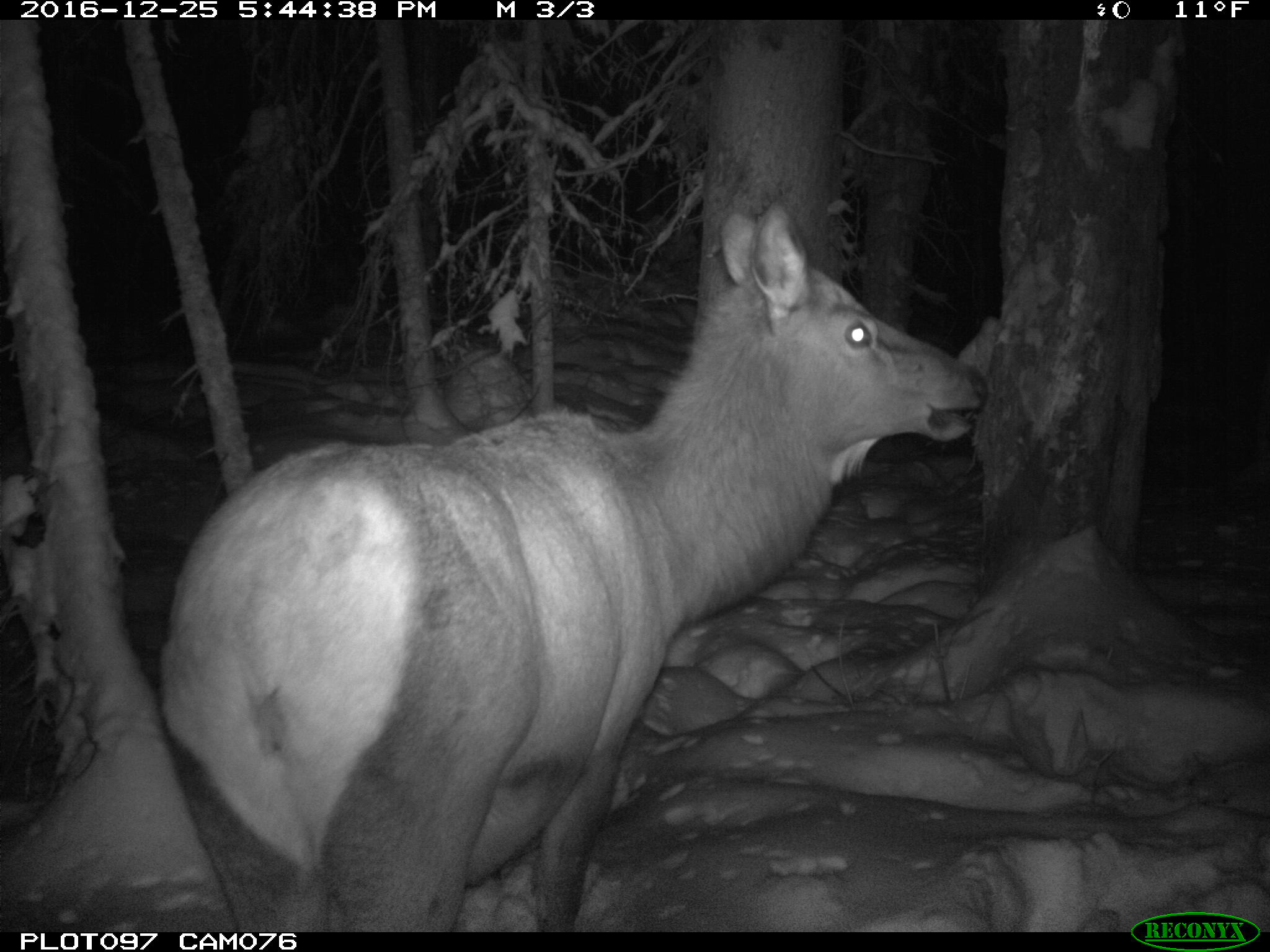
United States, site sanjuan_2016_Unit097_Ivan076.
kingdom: Animalia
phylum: Chordata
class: Mammalia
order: Artiodactyla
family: Cervidae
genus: Cervus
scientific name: Cervus elaphus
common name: red deer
Cervus elaphus (red deer).